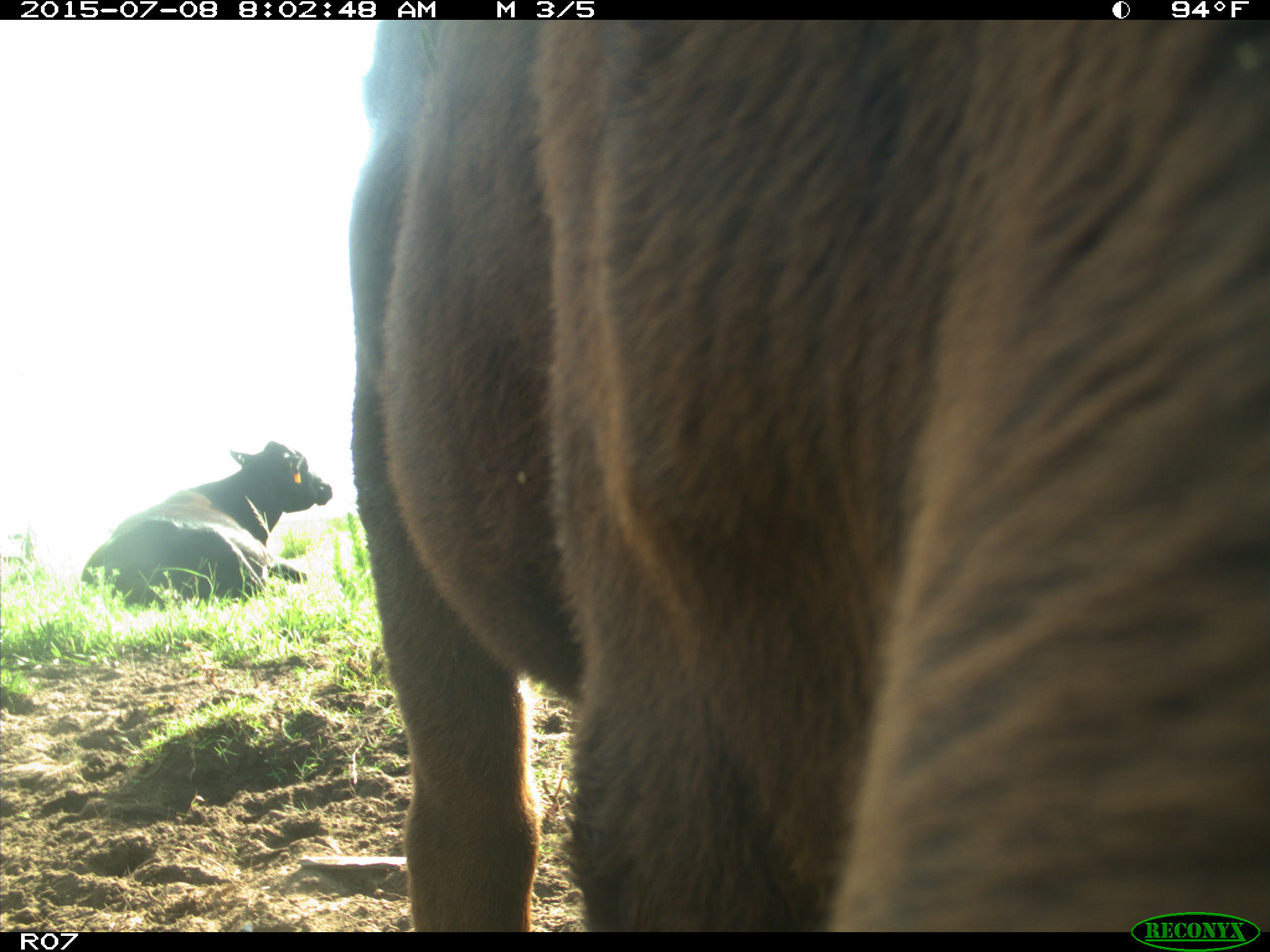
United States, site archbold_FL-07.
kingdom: Animalia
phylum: Chordata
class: Mammalia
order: Artiodactyla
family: Bovidae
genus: Bos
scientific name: Bos taurus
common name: domestic cow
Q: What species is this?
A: Bos taurus (domestic cow).